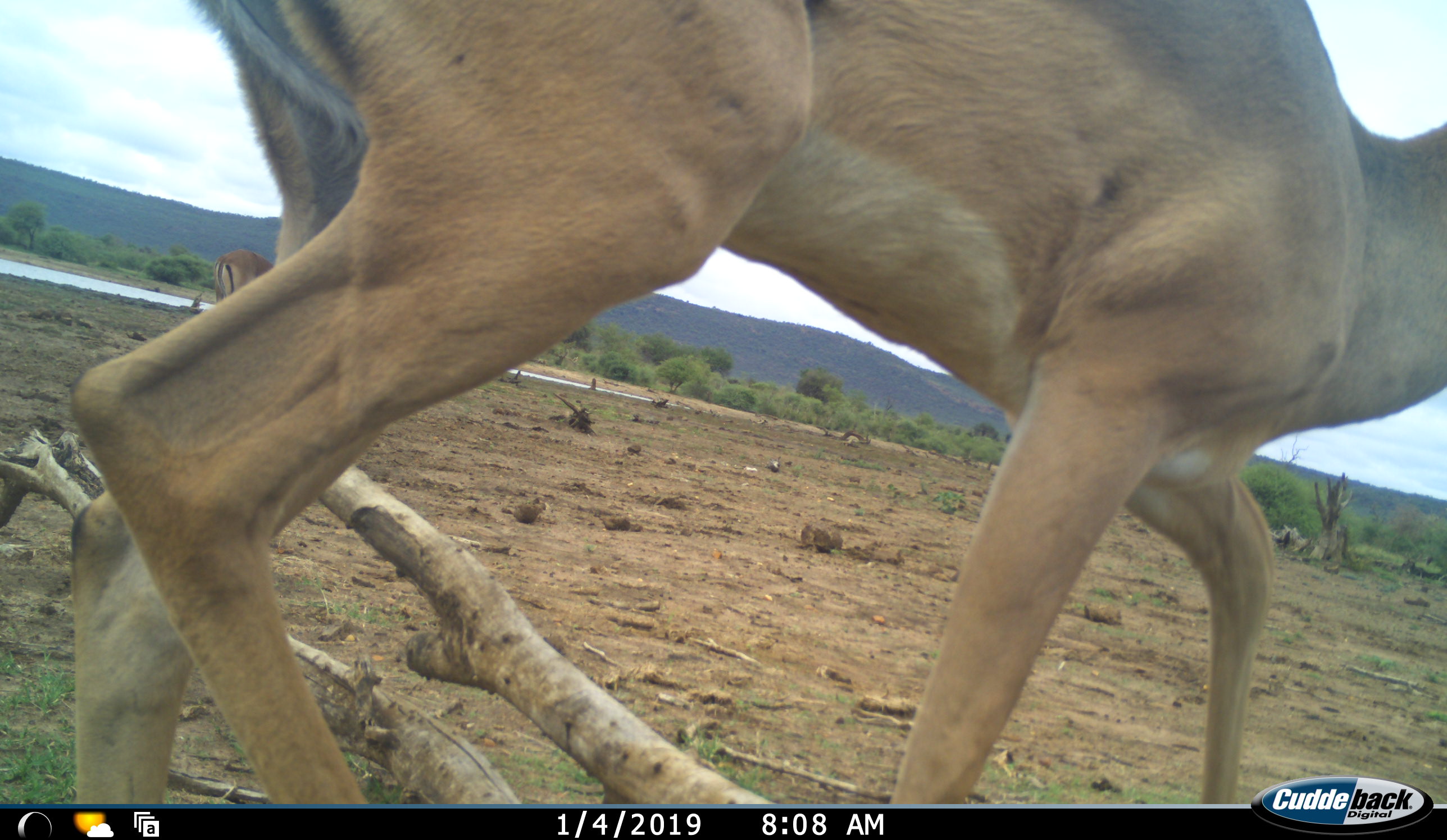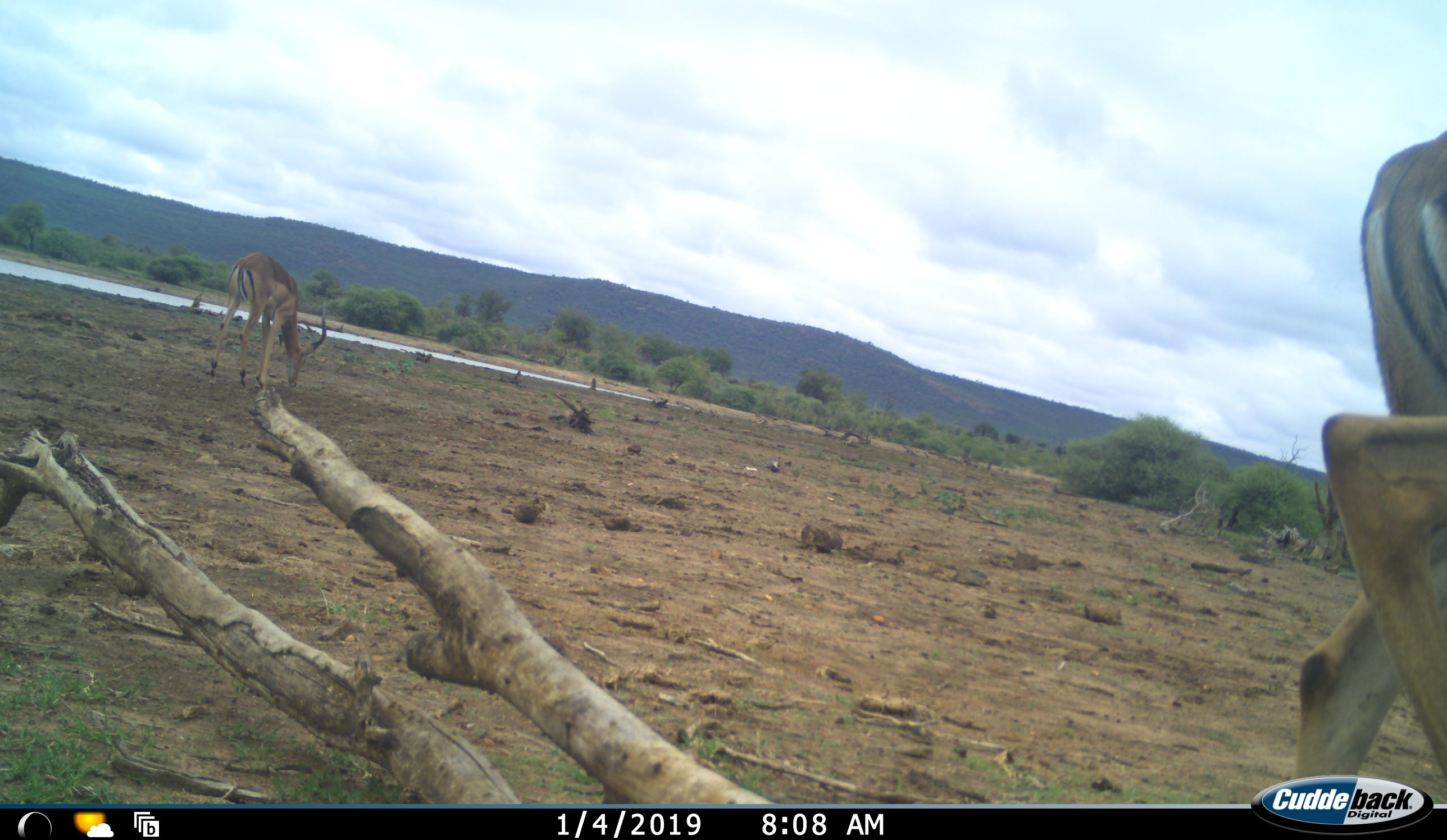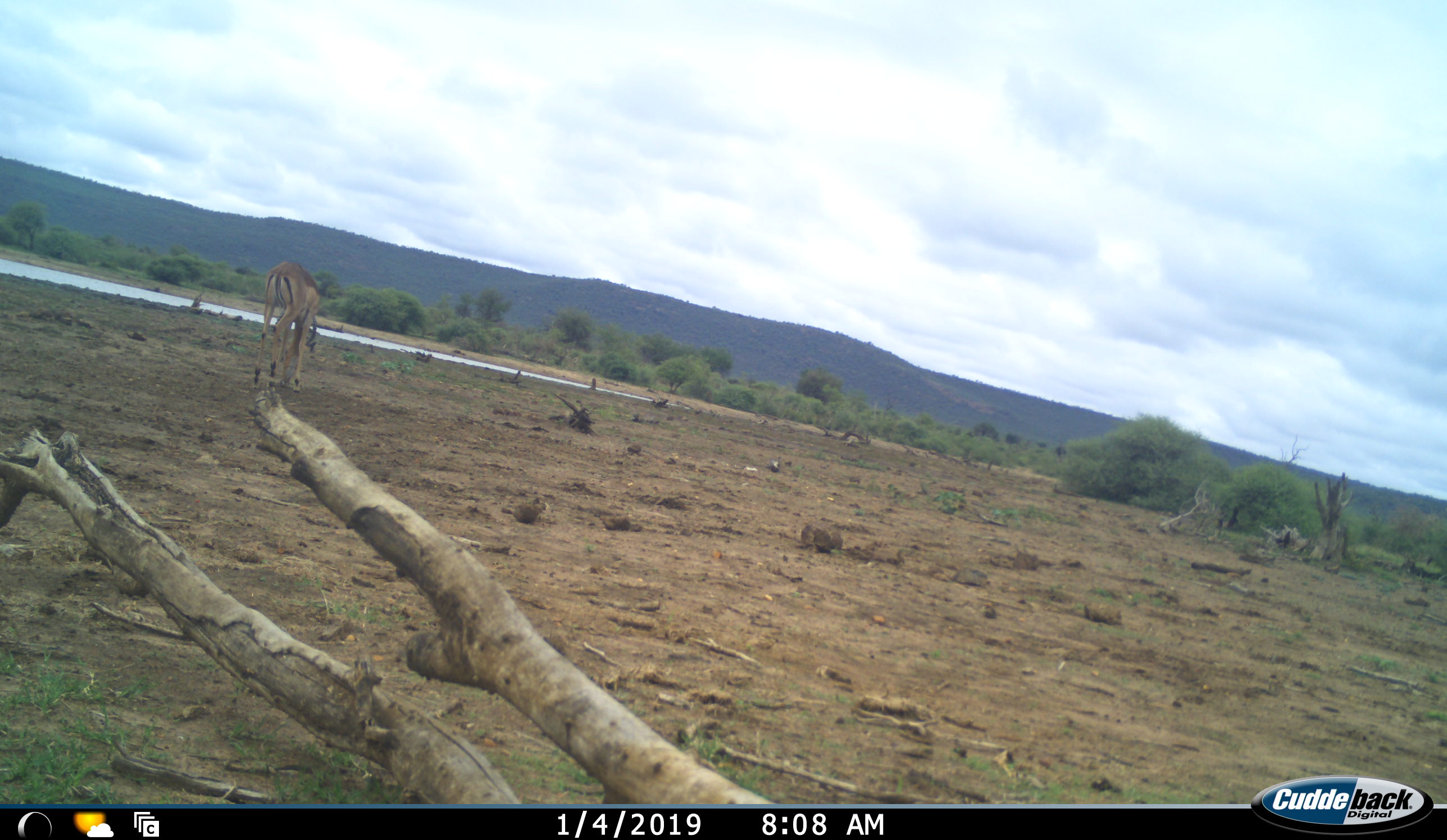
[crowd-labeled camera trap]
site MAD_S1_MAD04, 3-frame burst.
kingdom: Animalia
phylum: Chordata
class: Mammalia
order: Artiodactyla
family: Bovidae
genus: Aepyceros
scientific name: Aepyceros melampus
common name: impala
Impala (Aepyceros melampus), count 2. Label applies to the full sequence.